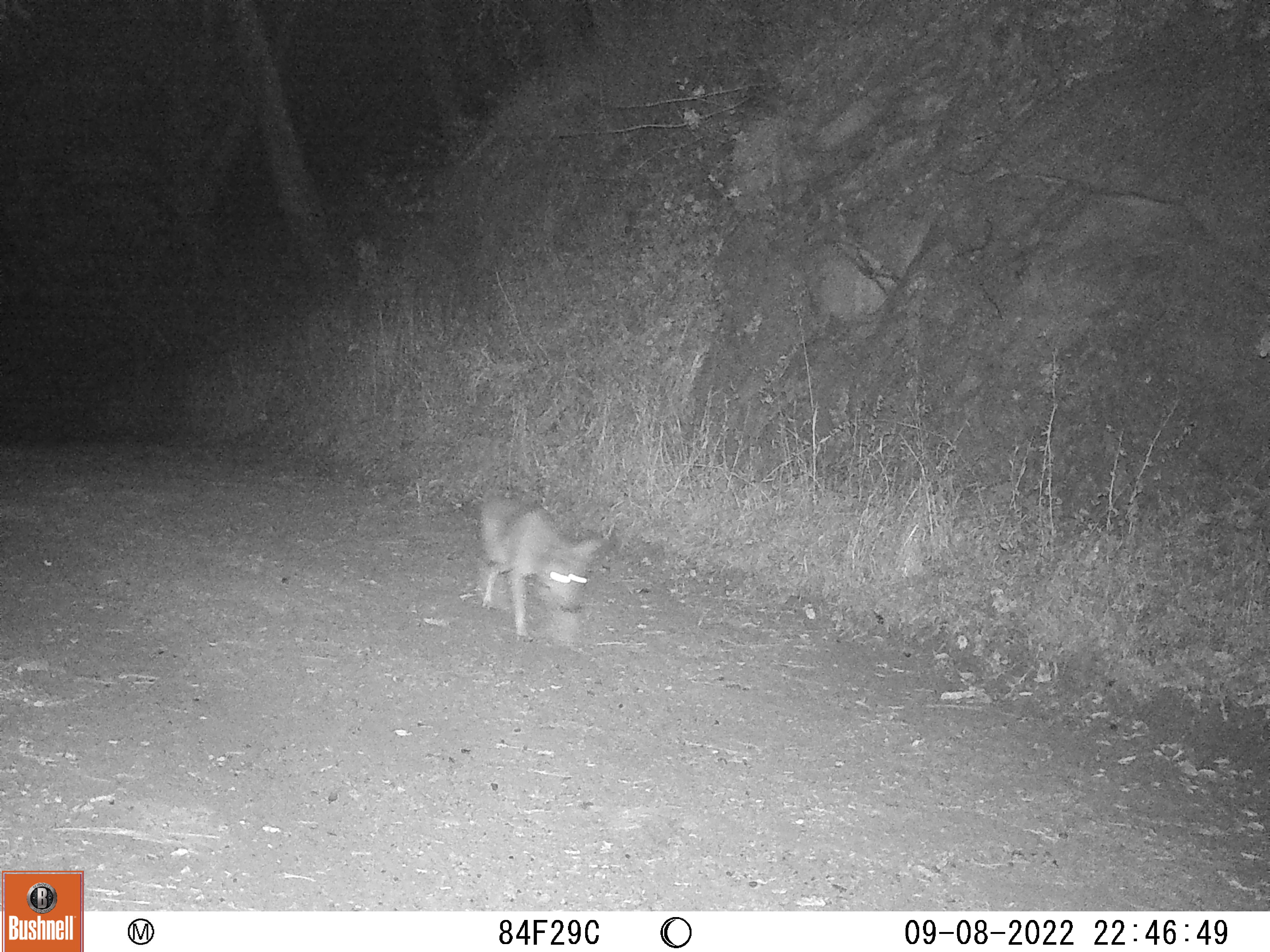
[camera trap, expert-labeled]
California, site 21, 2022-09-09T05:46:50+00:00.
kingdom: Animalia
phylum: Chordata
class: Mammalia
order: Carnivora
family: Canidae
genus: Canis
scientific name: Canis latrans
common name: coyote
Coyote (Canis latrans).